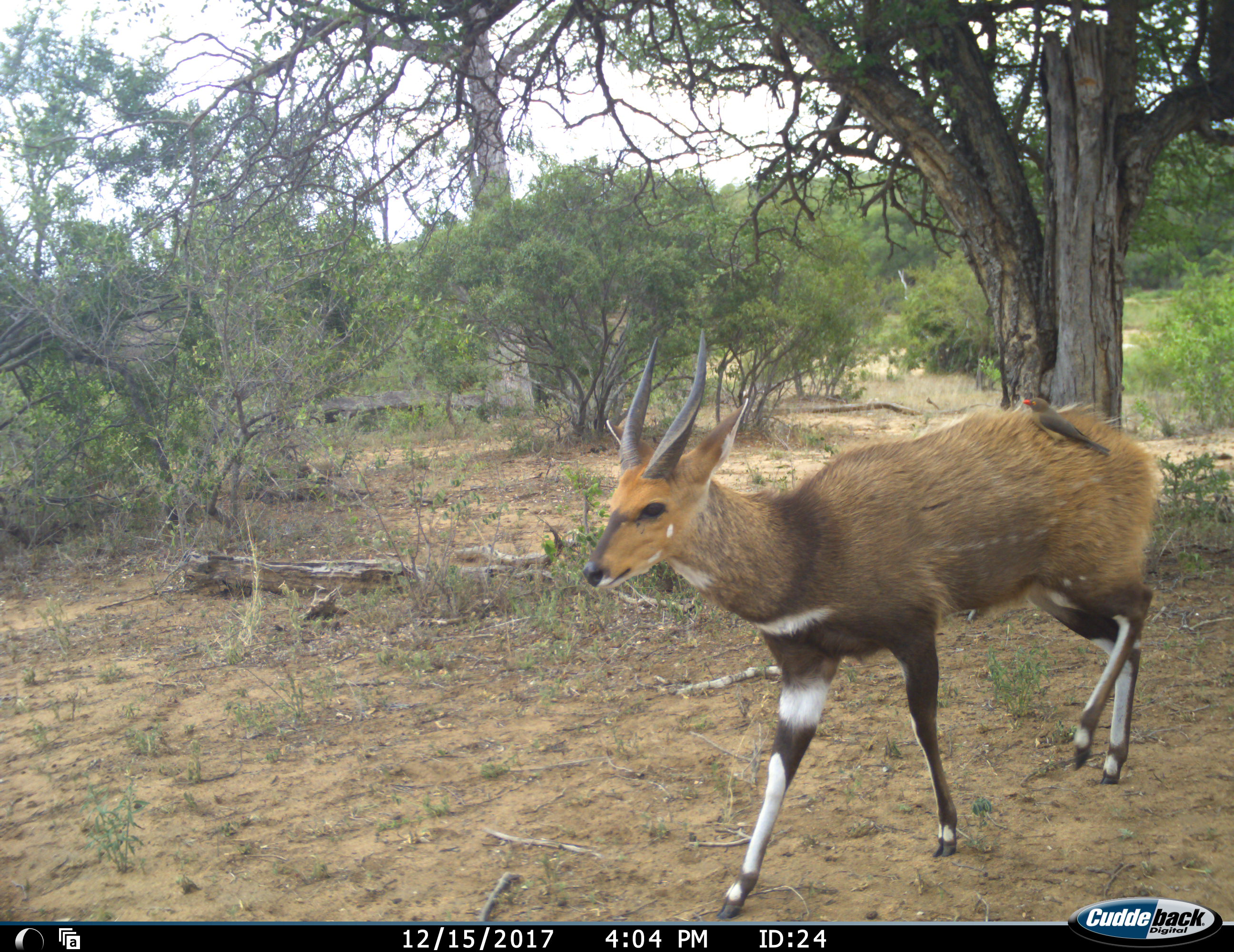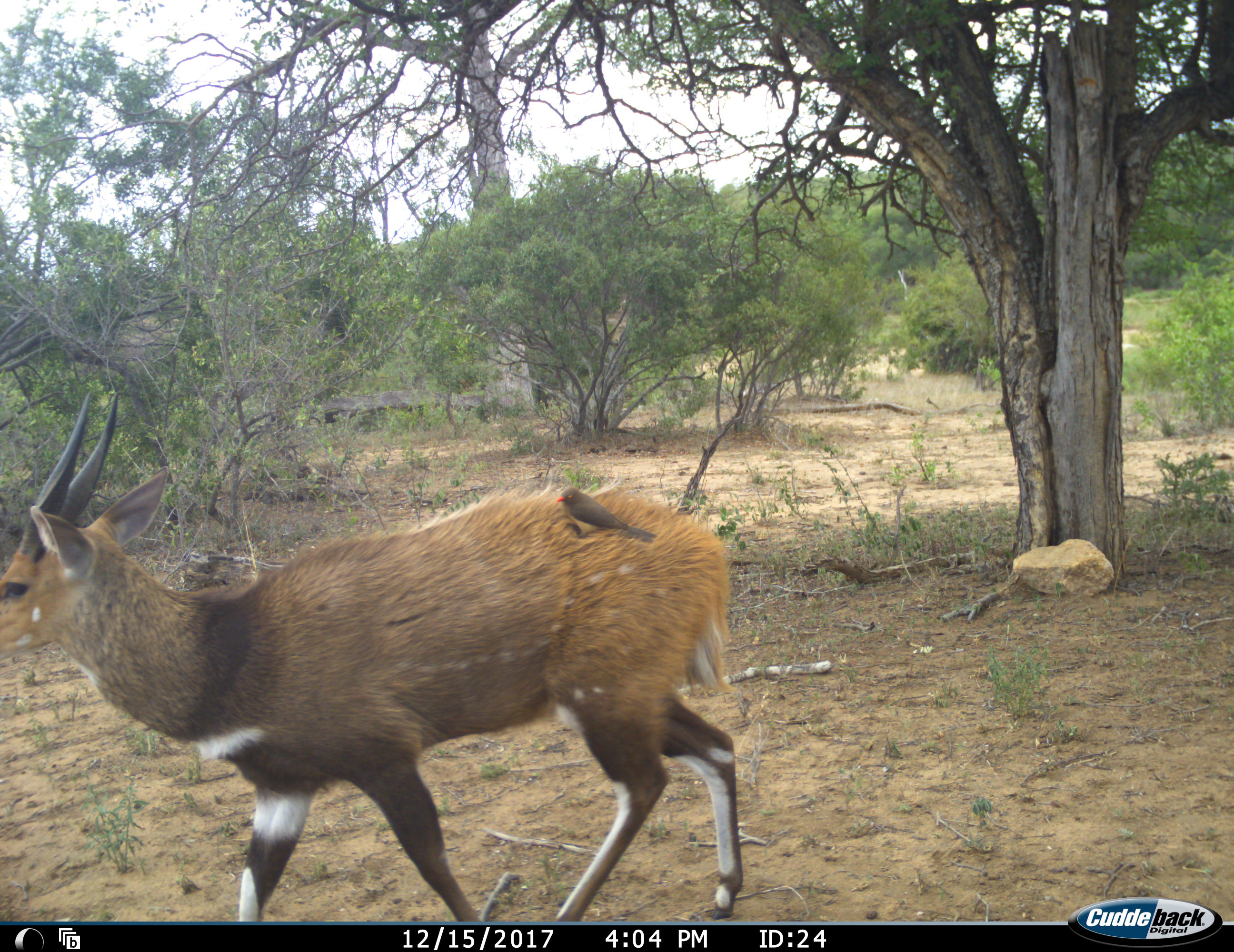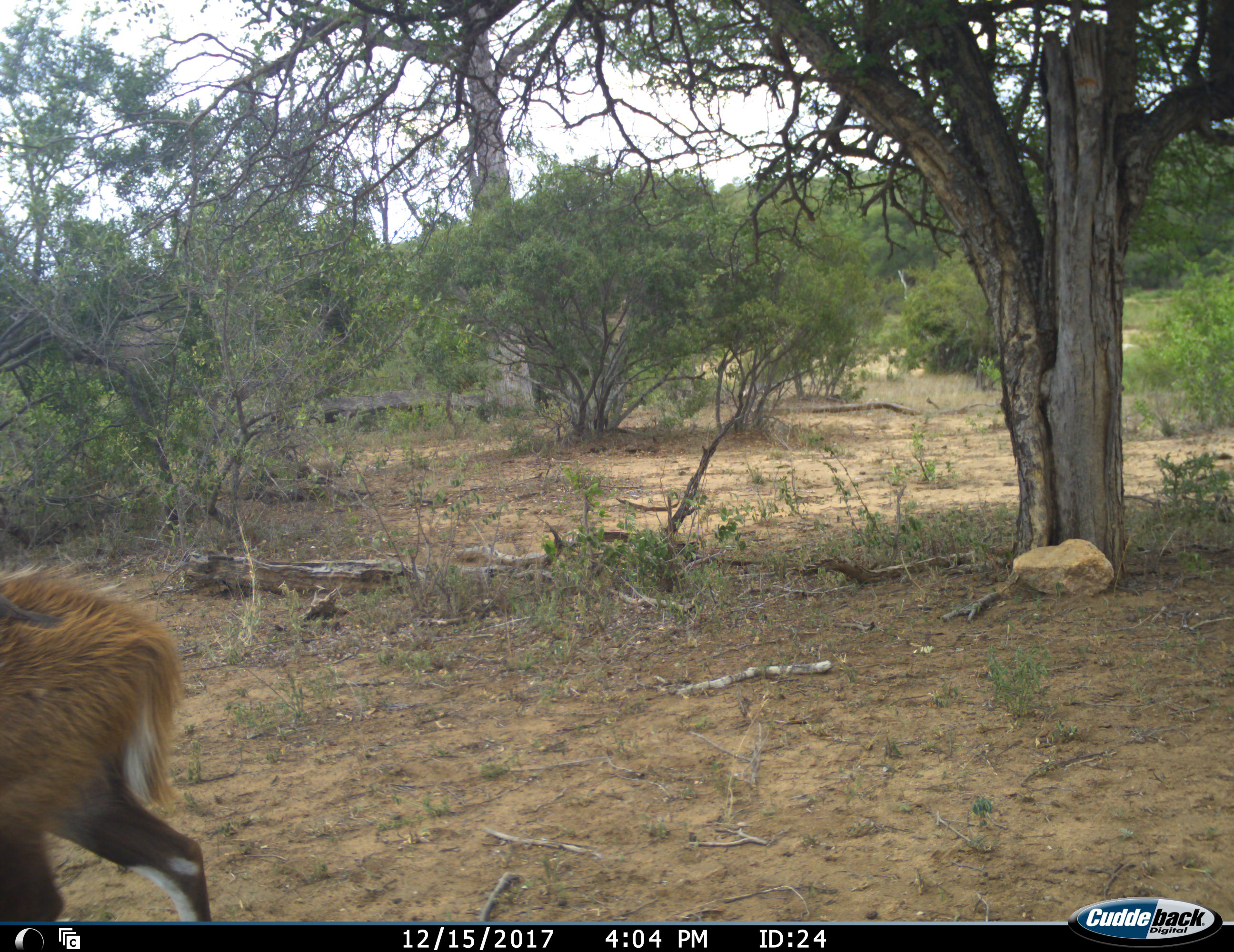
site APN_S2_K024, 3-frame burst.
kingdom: Animalia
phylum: Chordata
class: Aves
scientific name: Aves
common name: bird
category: birdother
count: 1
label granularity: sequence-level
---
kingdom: Animalia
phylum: Chordata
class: Mammalia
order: Artiodactyla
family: Bovidae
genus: Tragelaphus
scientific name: Tragelaphus scriptus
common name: bushbuck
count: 1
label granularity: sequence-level